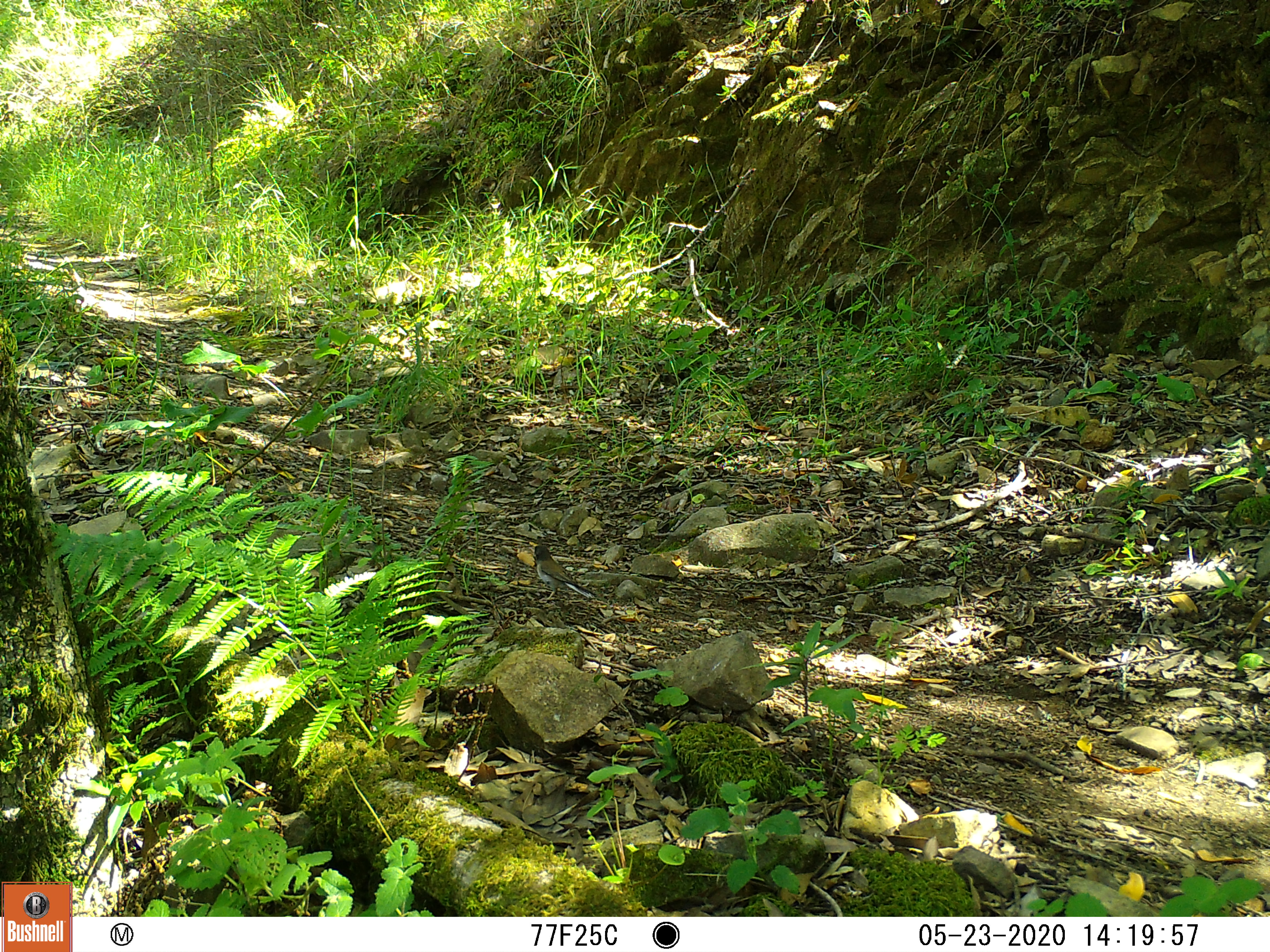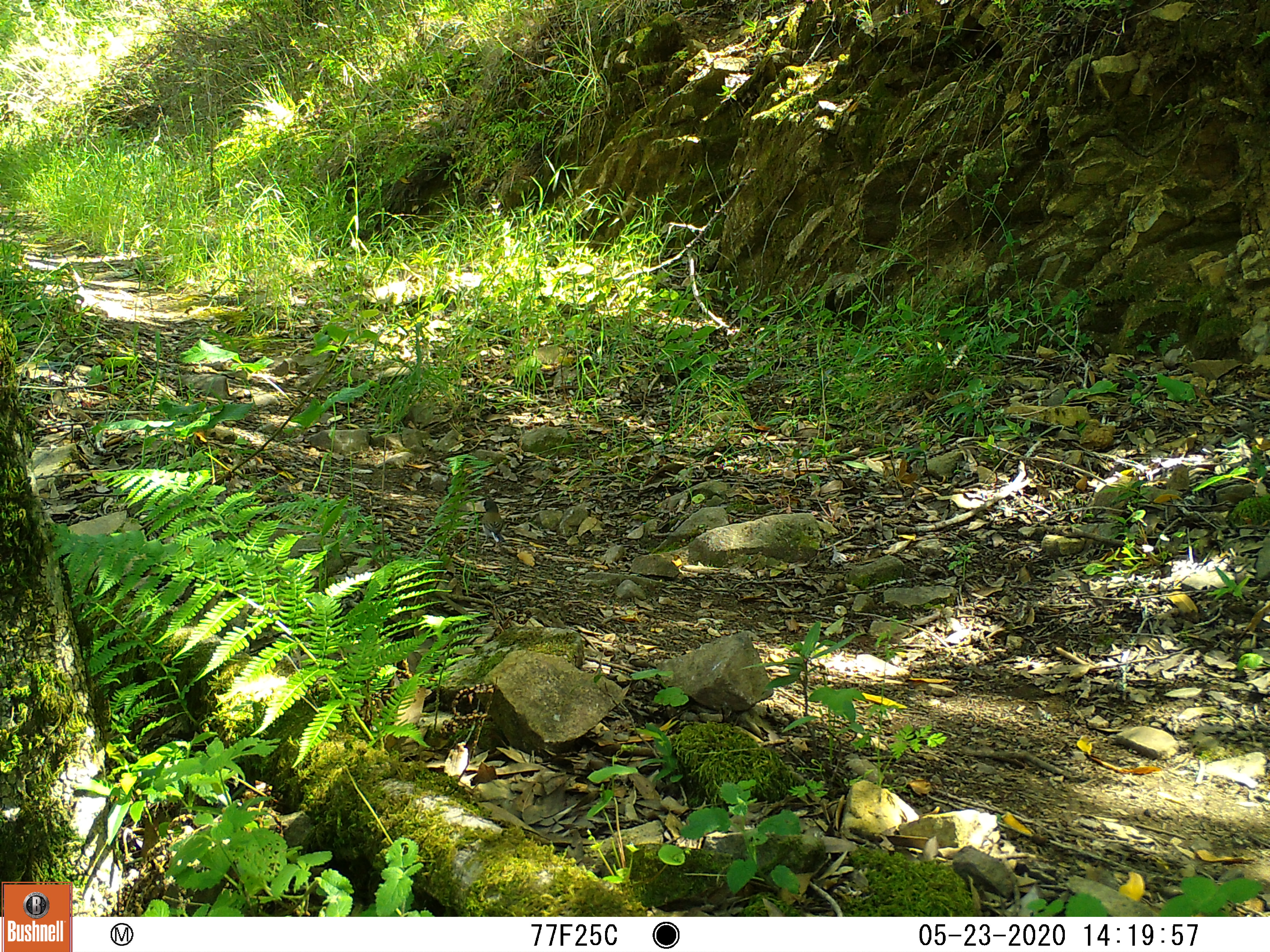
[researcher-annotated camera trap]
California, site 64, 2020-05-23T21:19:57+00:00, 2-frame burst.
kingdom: Animalia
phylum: Chordata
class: Aves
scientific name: Aves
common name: bird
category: unknown bird